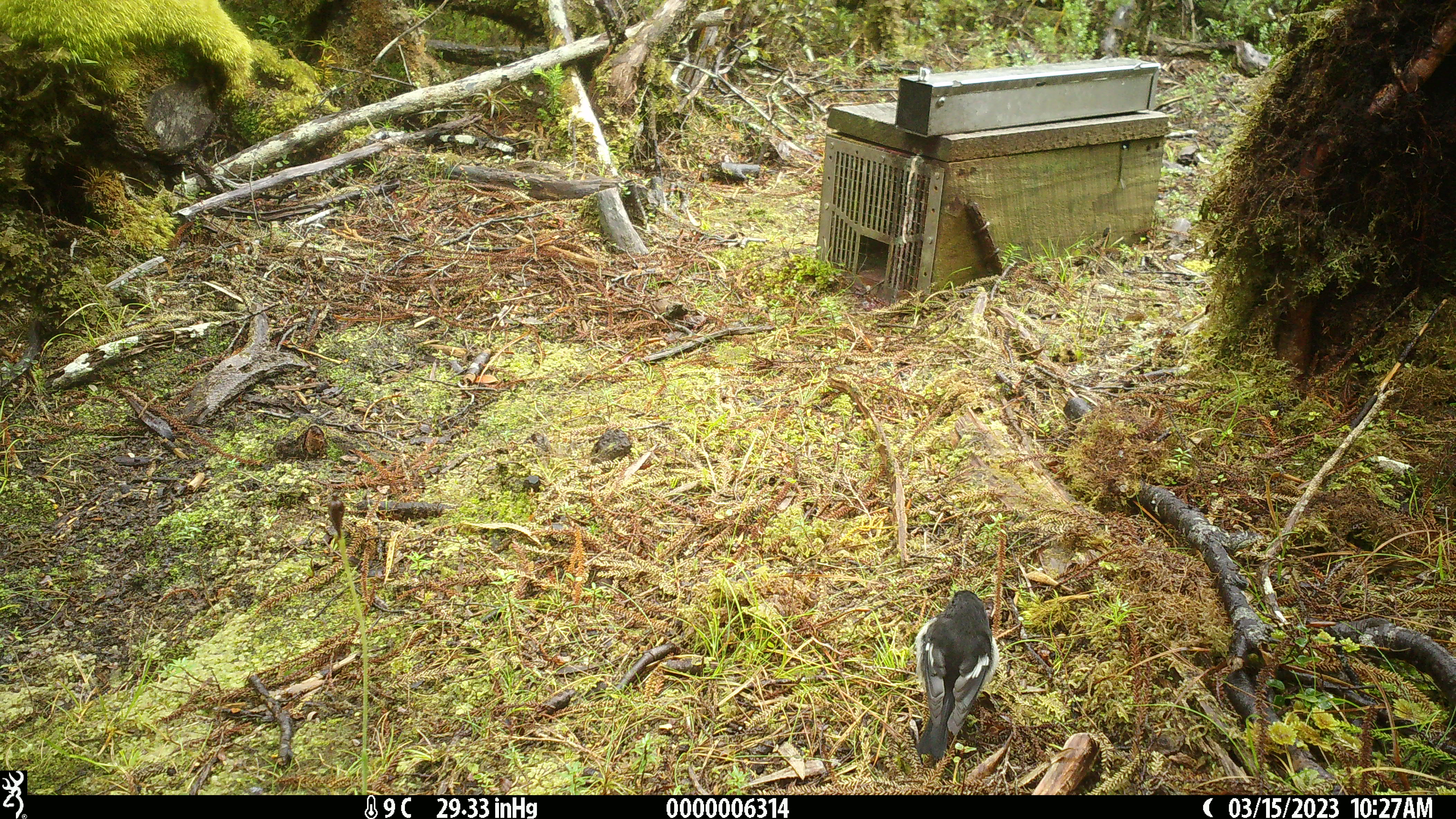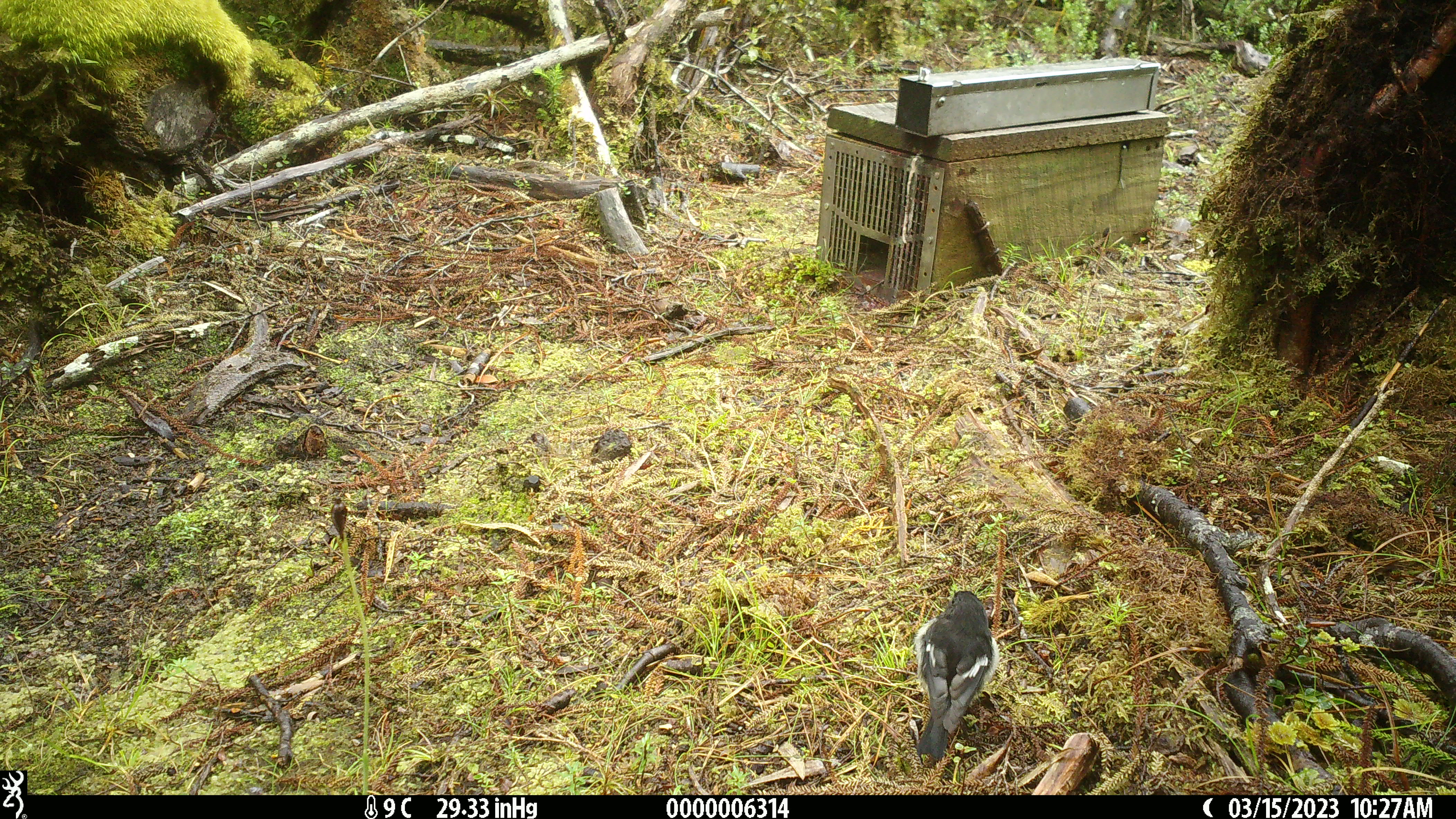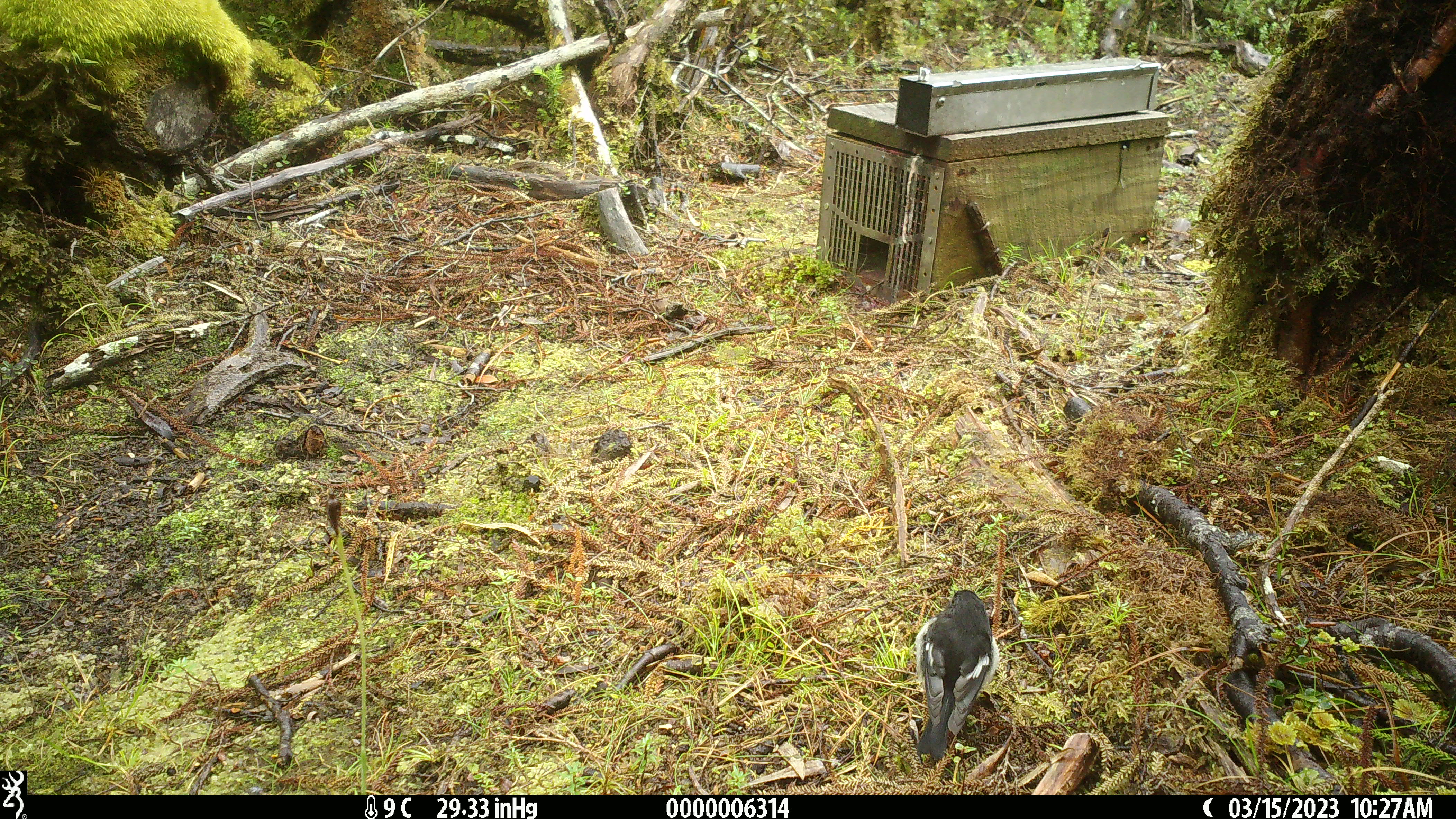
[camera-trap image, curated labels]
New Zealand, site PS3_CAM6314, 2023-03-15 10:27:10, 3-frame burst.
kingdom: Animalia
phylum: Chordata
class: Aves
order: Passeriformes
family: Petroicidae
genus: Petroica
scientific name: Petroica macrocephala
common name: tomtit